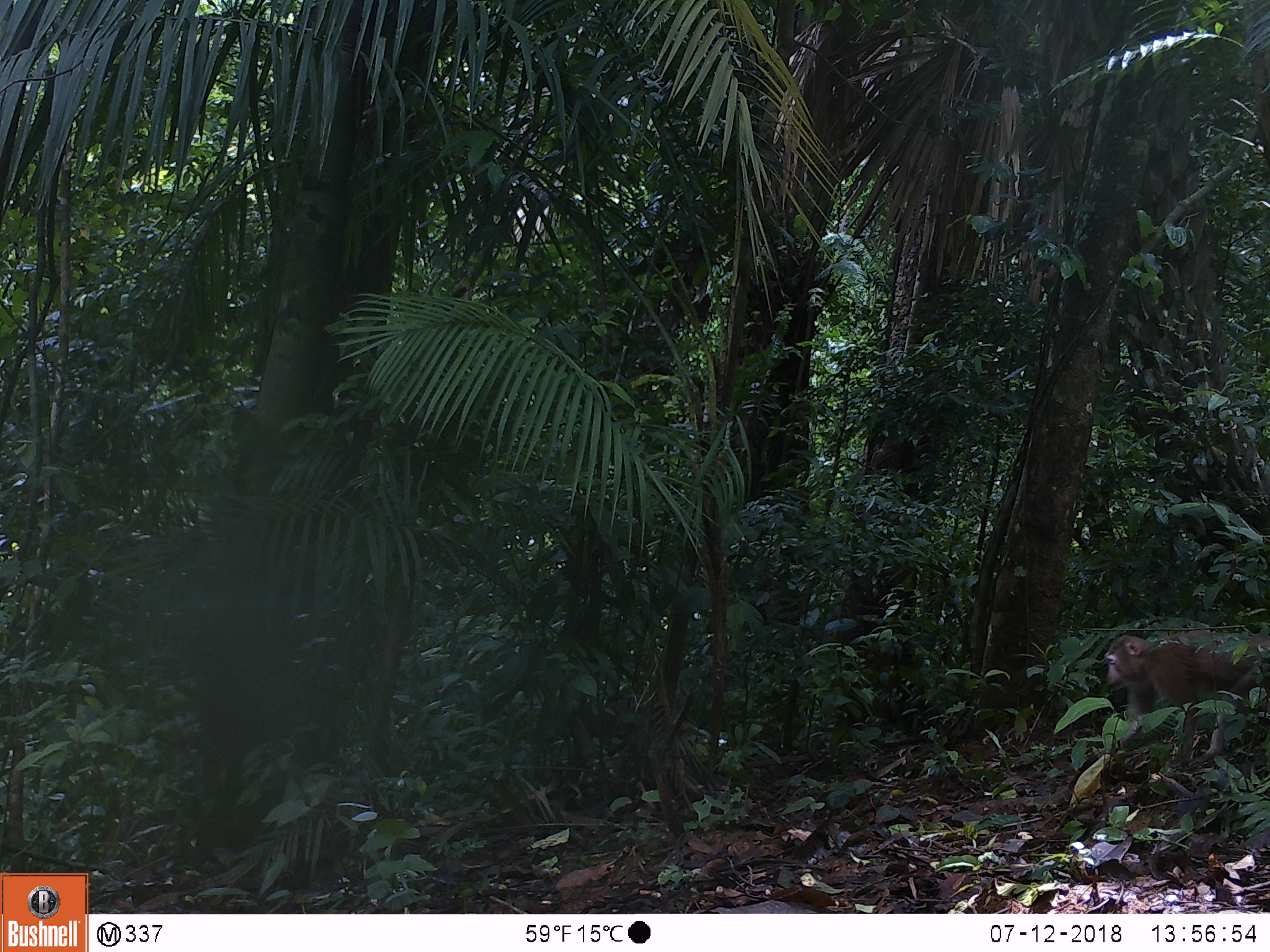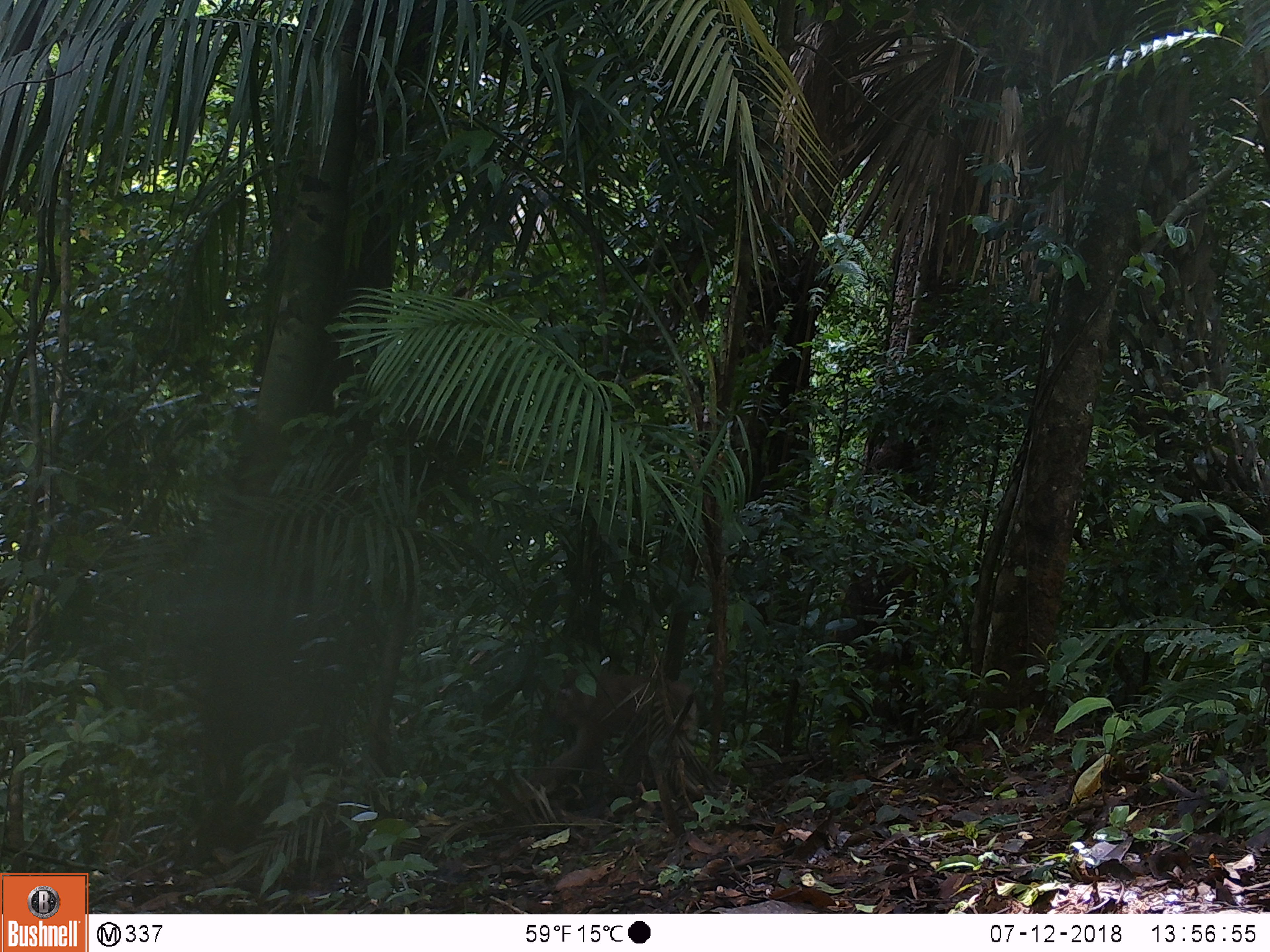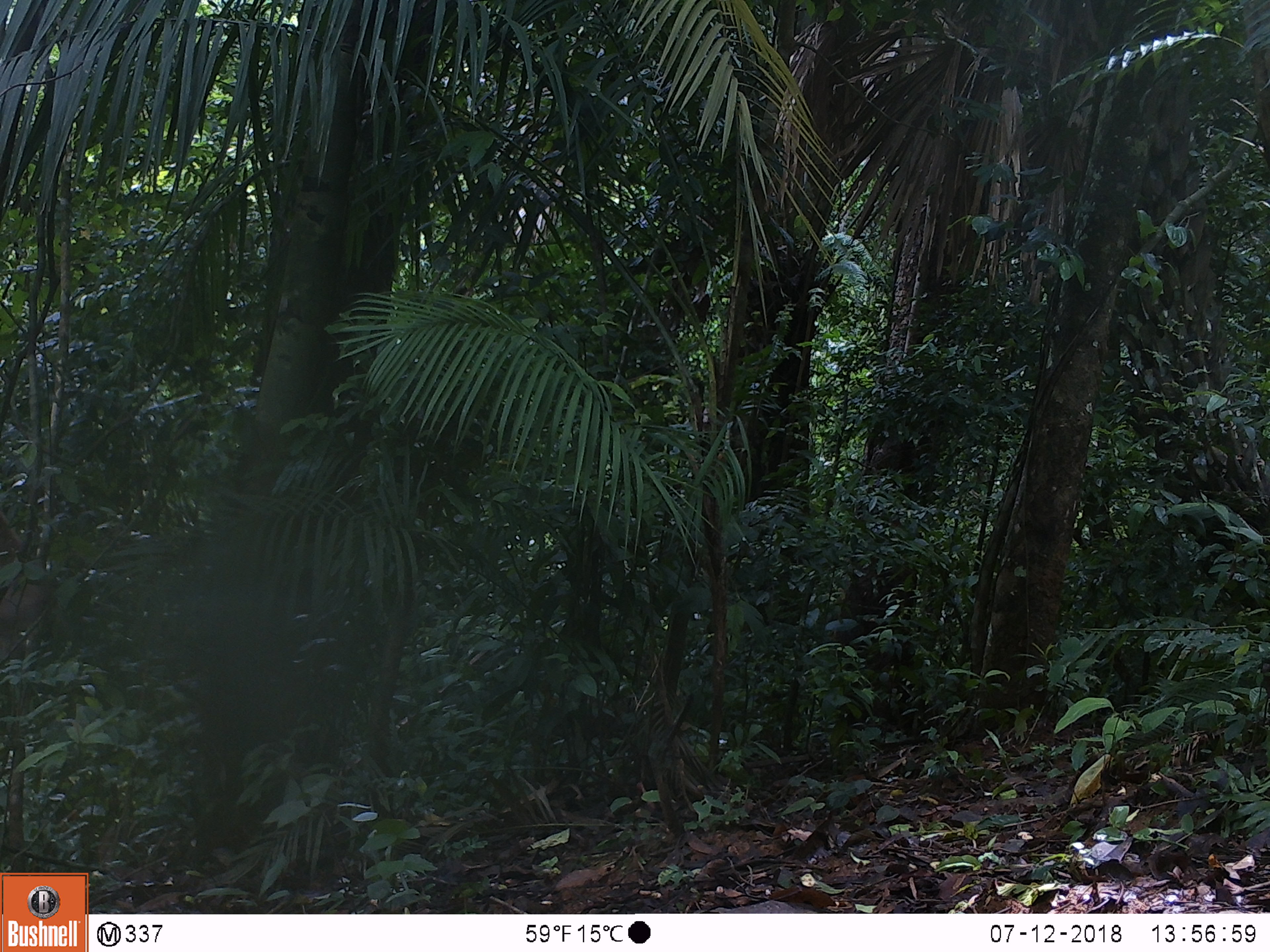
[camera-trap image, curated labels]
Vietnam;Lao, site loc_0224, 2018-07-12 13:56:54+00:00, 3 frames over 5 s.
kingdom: Animalia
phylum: Chordata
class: Mammalia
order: Primates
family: Cercopithecidae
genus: Macaca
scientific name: Macaca nemestrina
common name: pig-tailed macaque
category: pig tailed macaque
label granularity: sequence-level